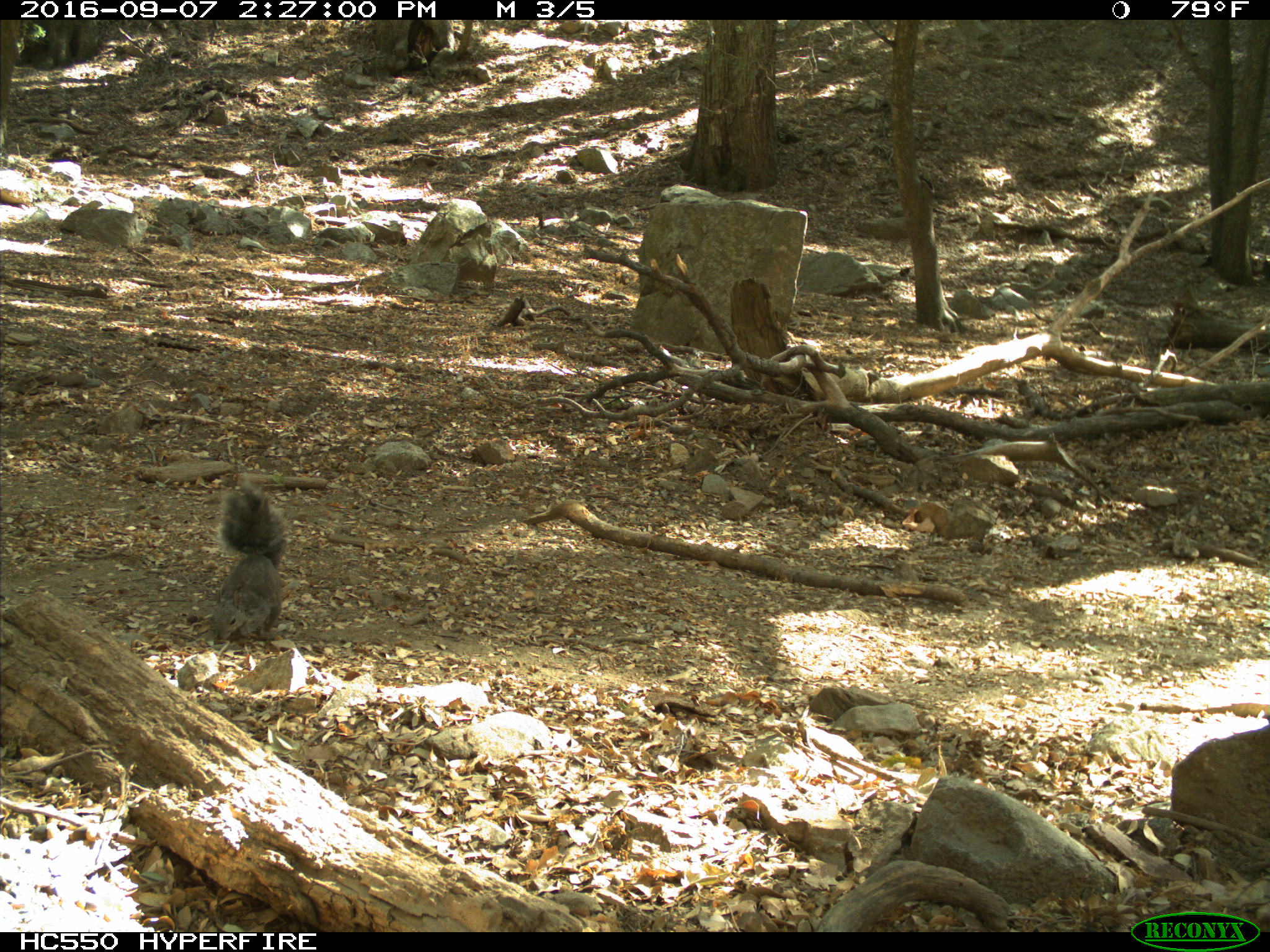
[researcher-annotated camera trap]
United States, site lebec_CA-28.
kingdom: Animalia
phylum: Chordata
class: Mammalia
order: Rodentia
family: Sciuridae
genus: Sciurus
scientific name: Sciurus carolinensis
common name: eastern gray squirrel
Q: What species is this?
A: Sciurus carolinensis (eastern gray squirrel).